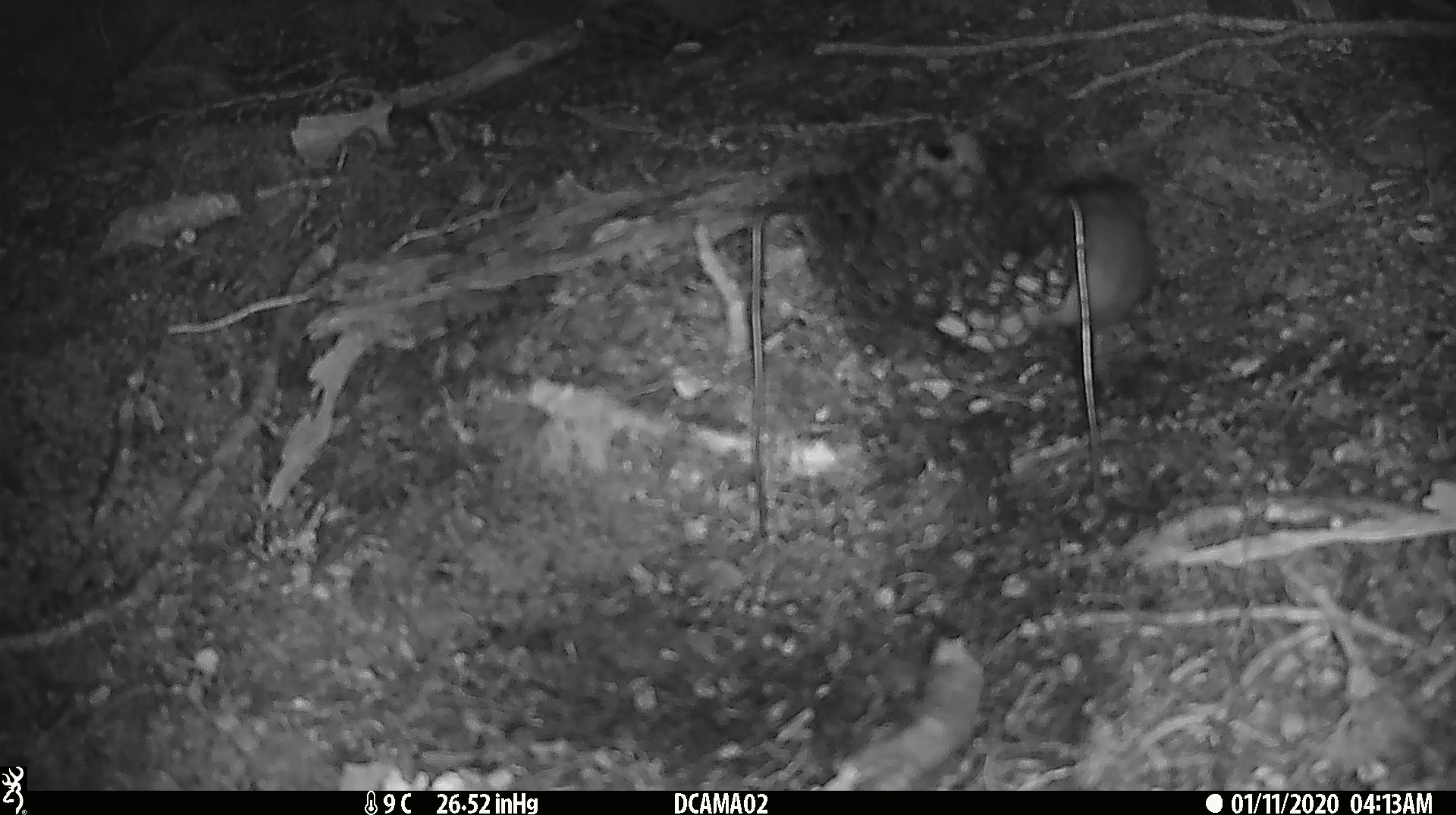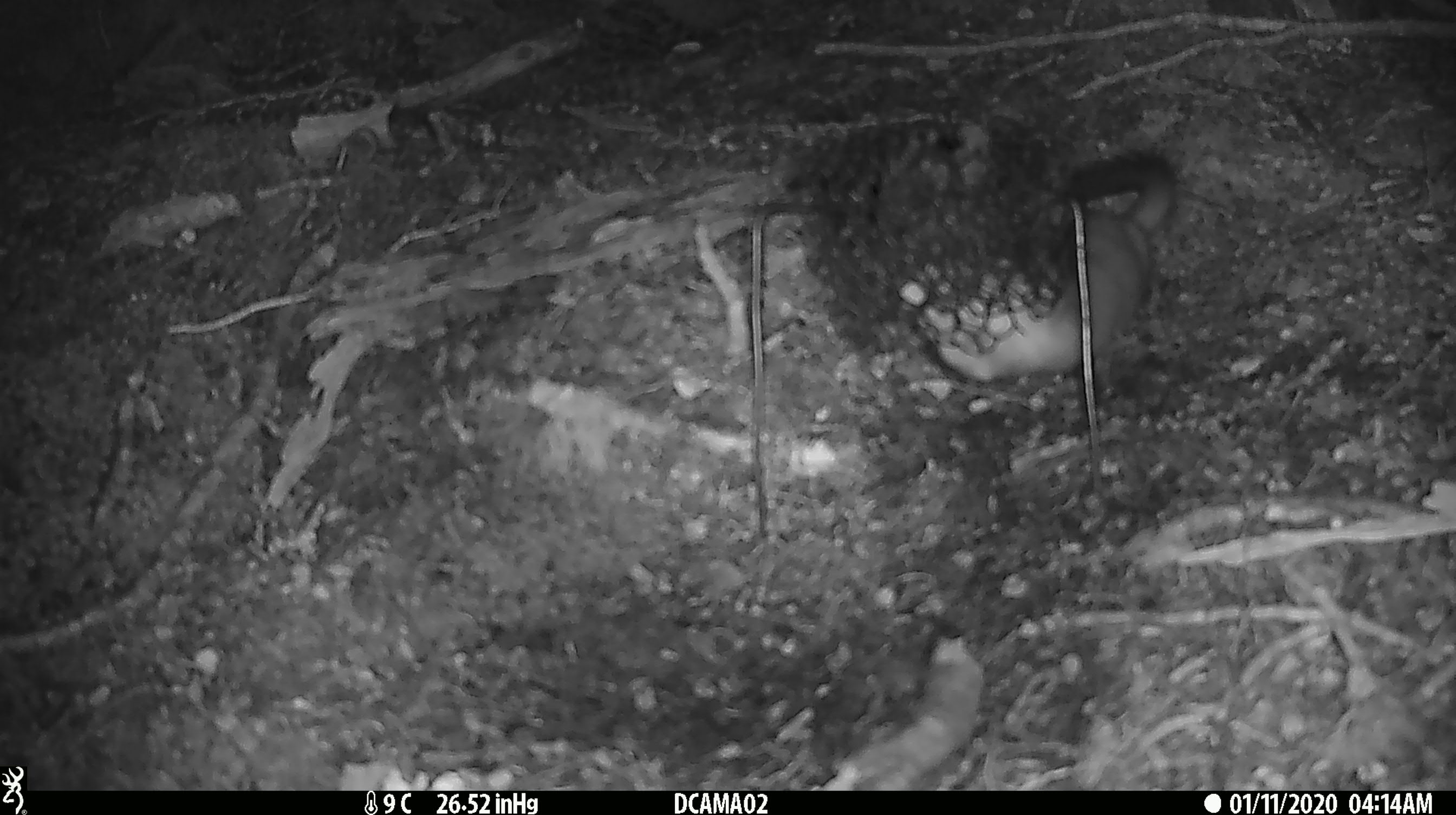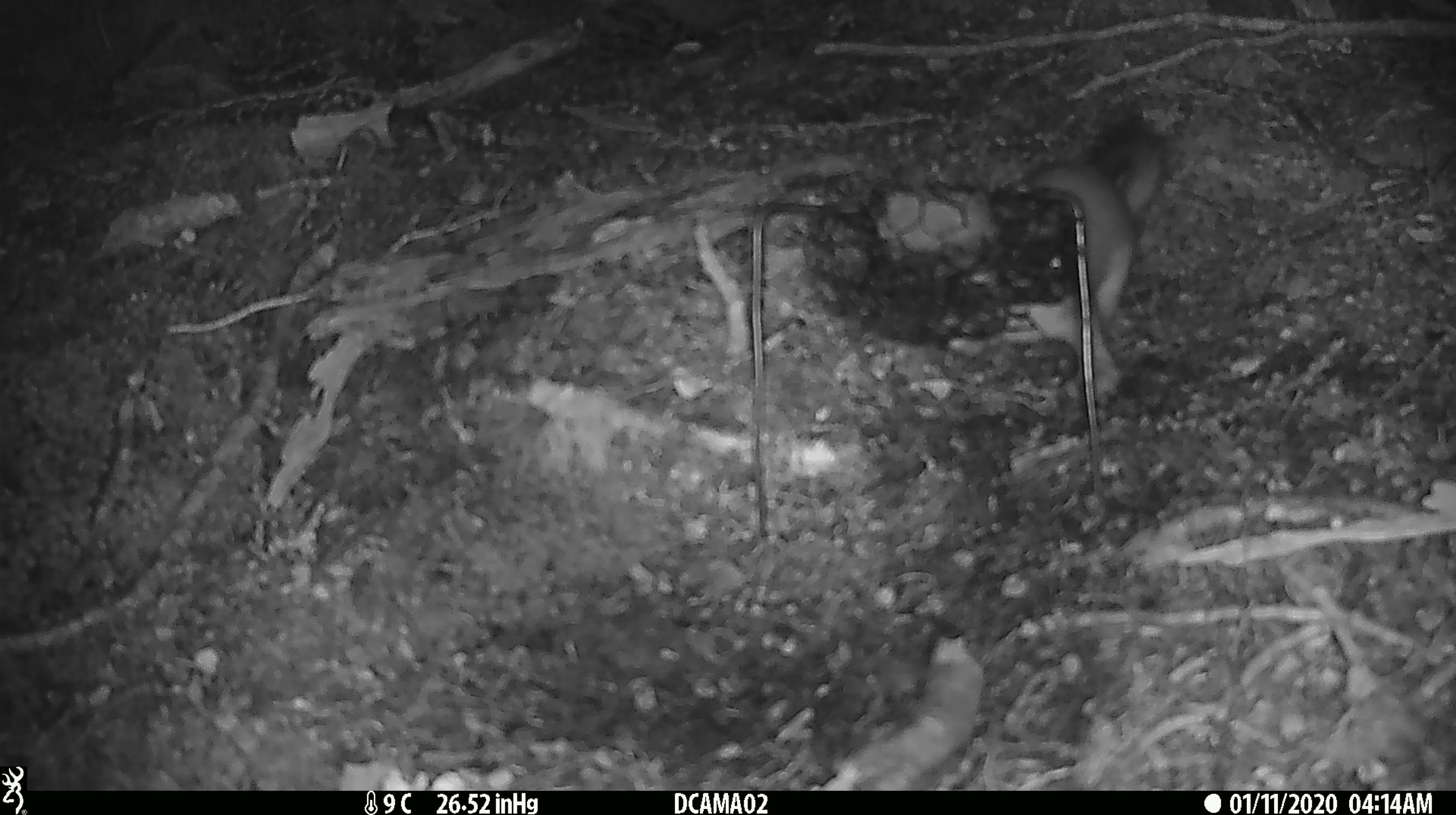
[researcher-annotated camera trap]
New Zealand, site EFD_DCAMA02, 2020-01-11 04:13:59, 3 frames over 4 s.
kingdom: Animalia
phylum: Chordata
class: Mammalia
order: Carnivora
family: Mustelidae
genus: Mustela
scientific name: Mustela erminea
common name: stoat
Stoat (Mustela erminea).